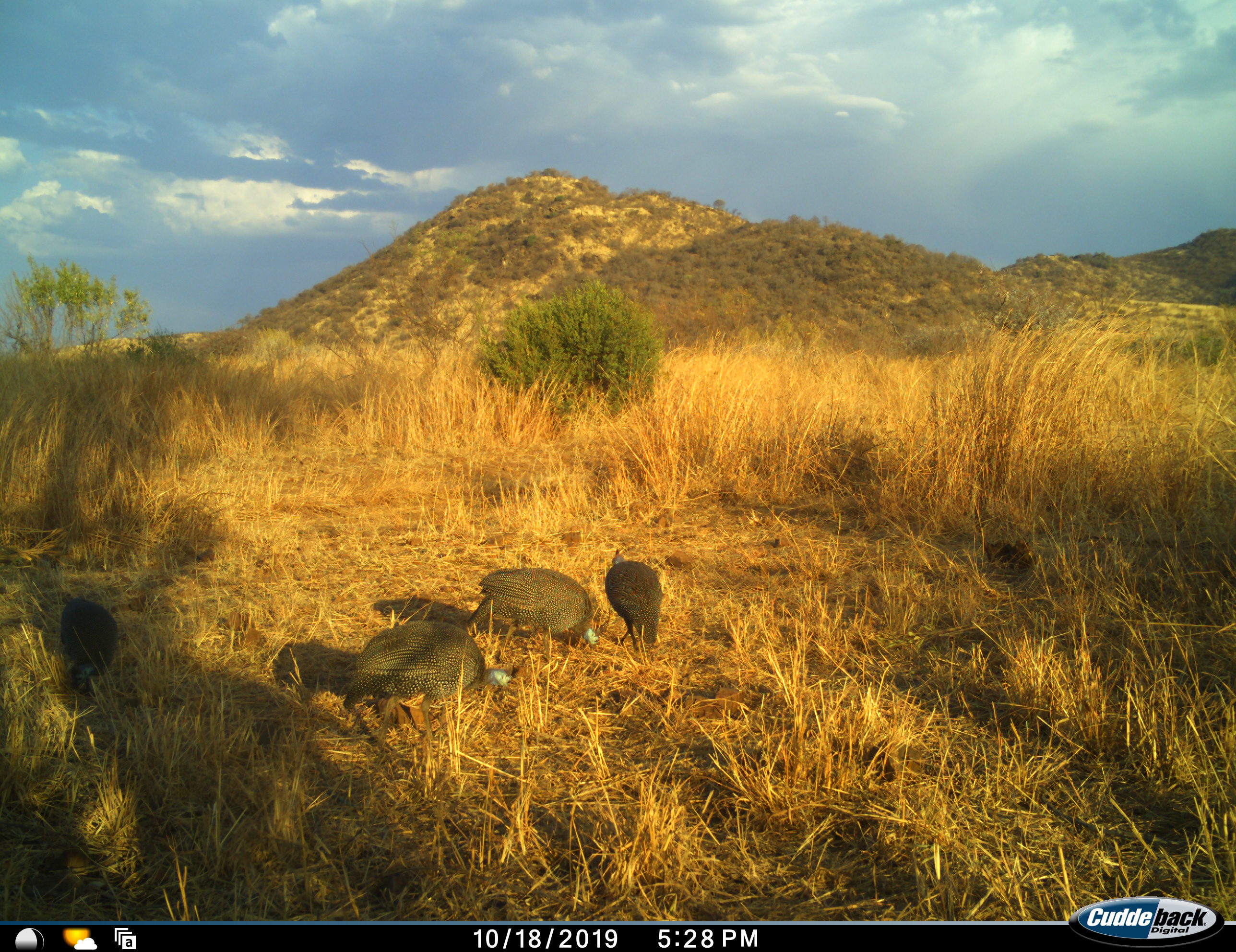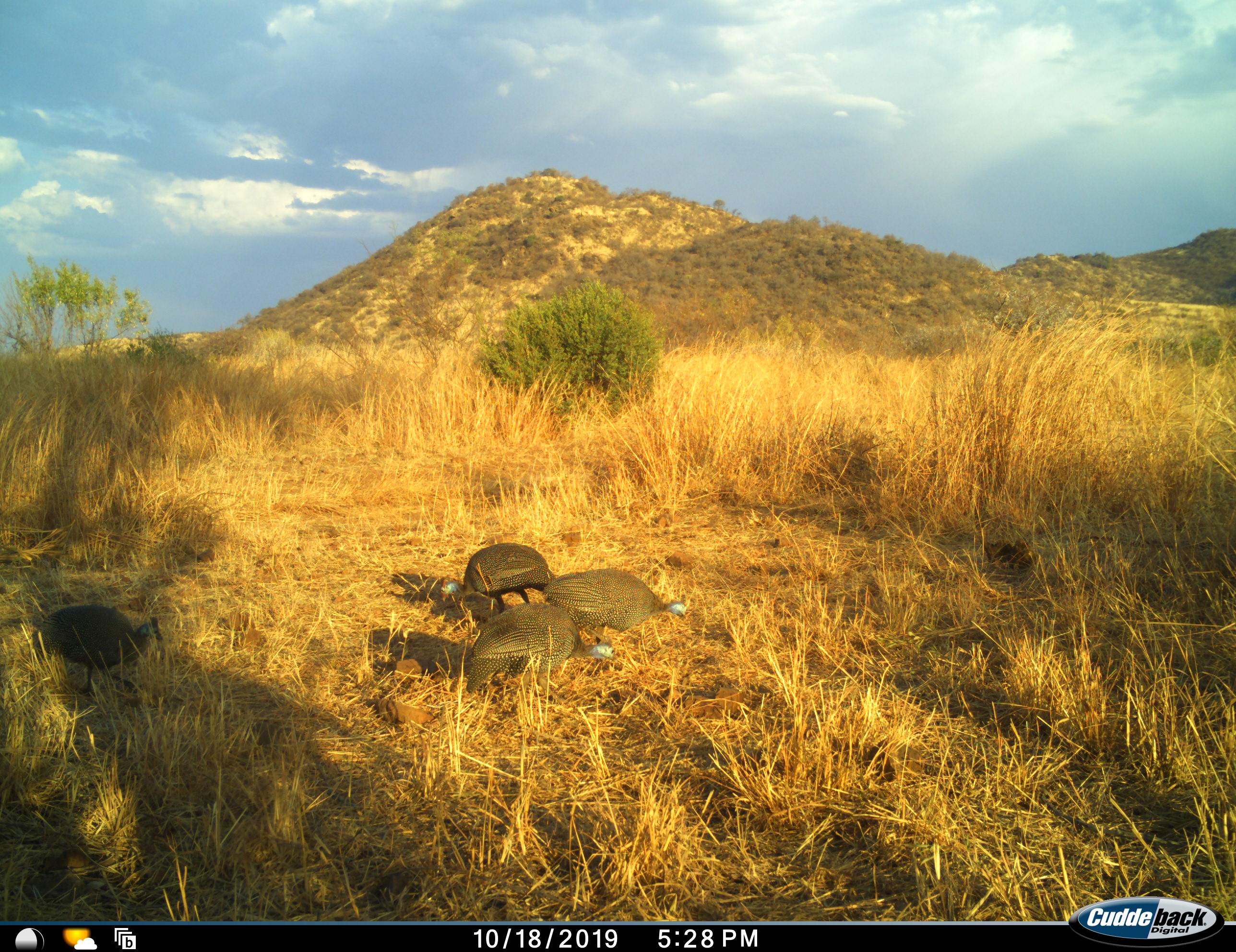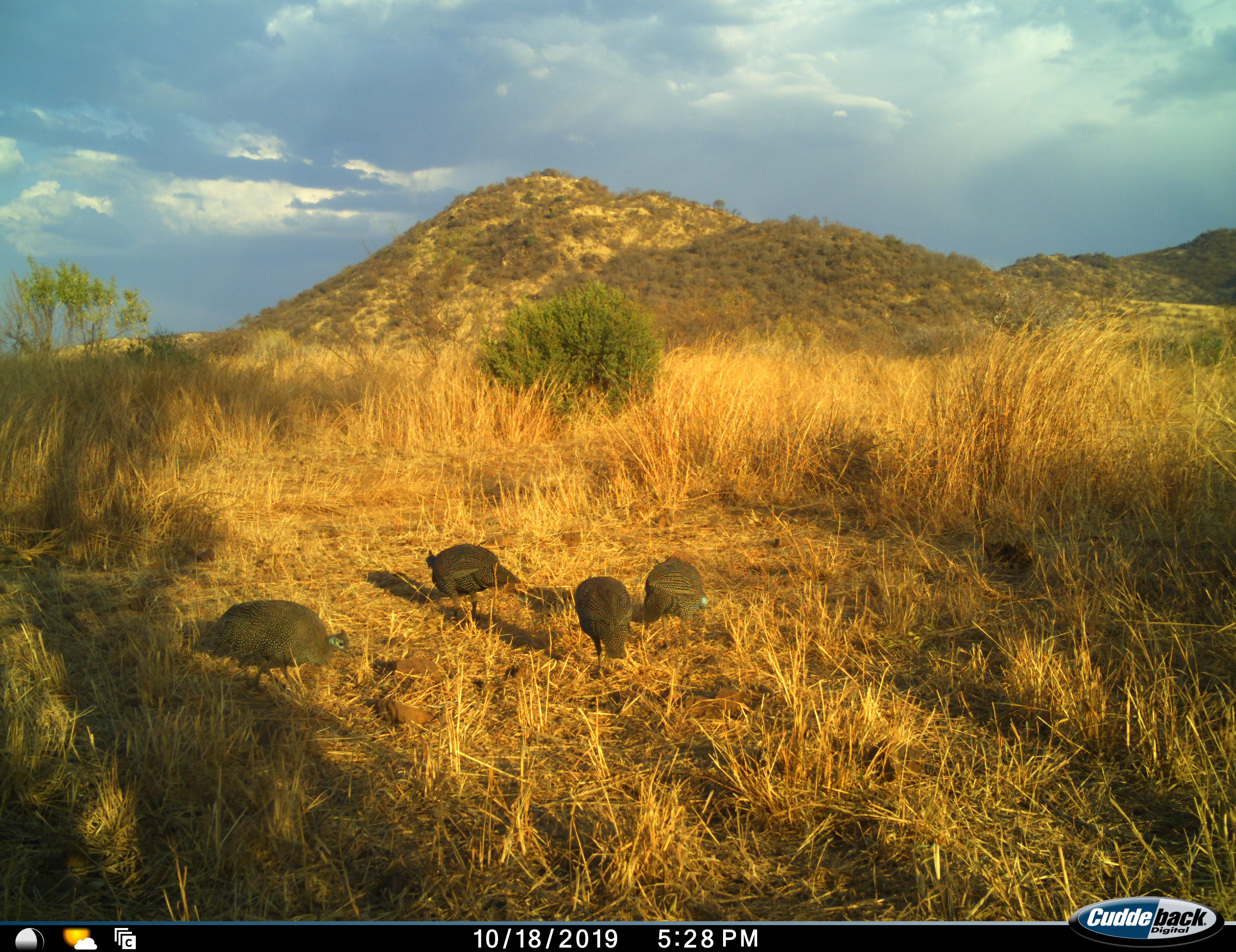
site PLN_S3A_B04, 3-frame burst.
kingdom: Animalia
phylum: Chordata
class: Aves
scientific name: Aves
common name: bird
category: birdother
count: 4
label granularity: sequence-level